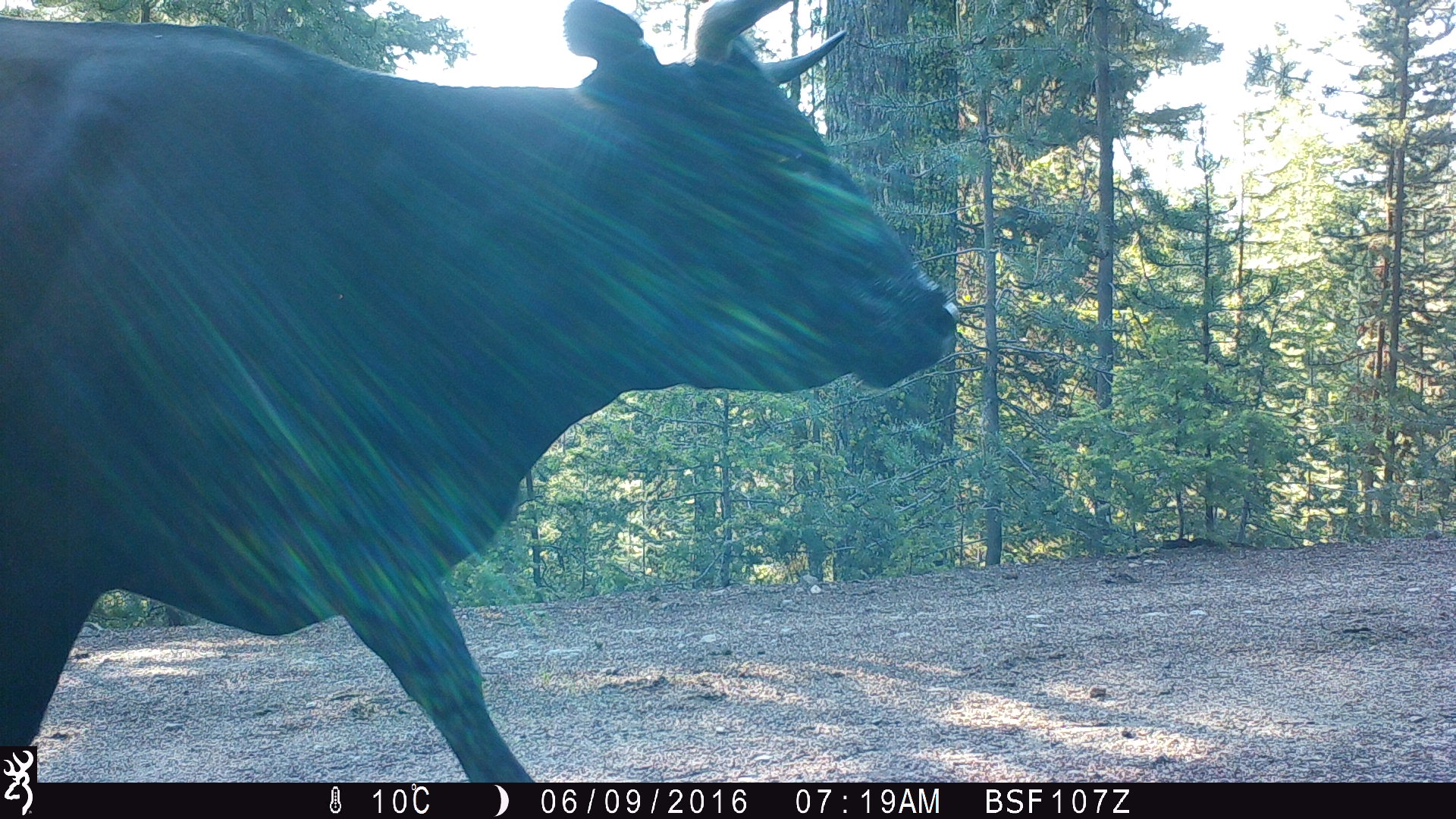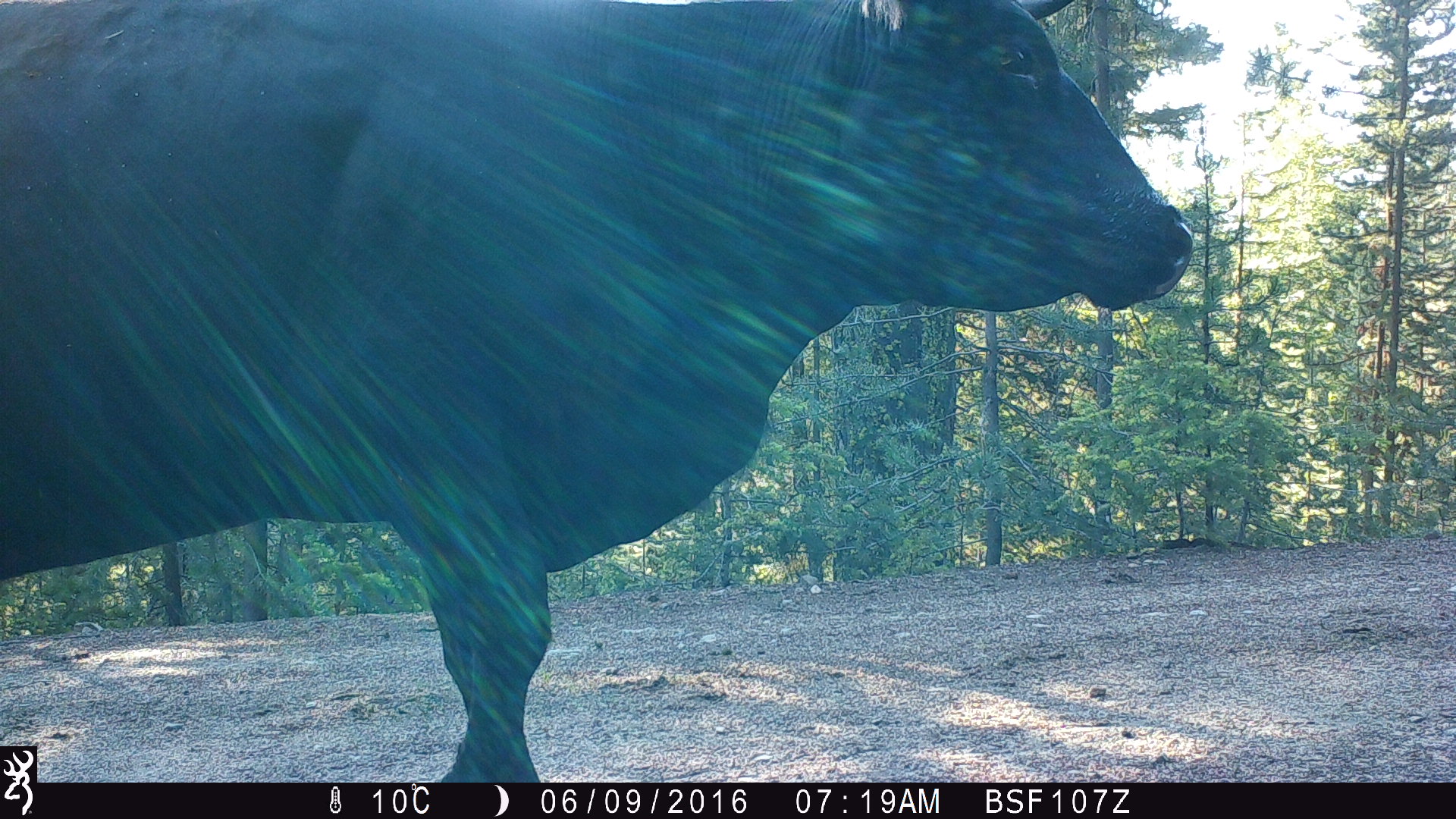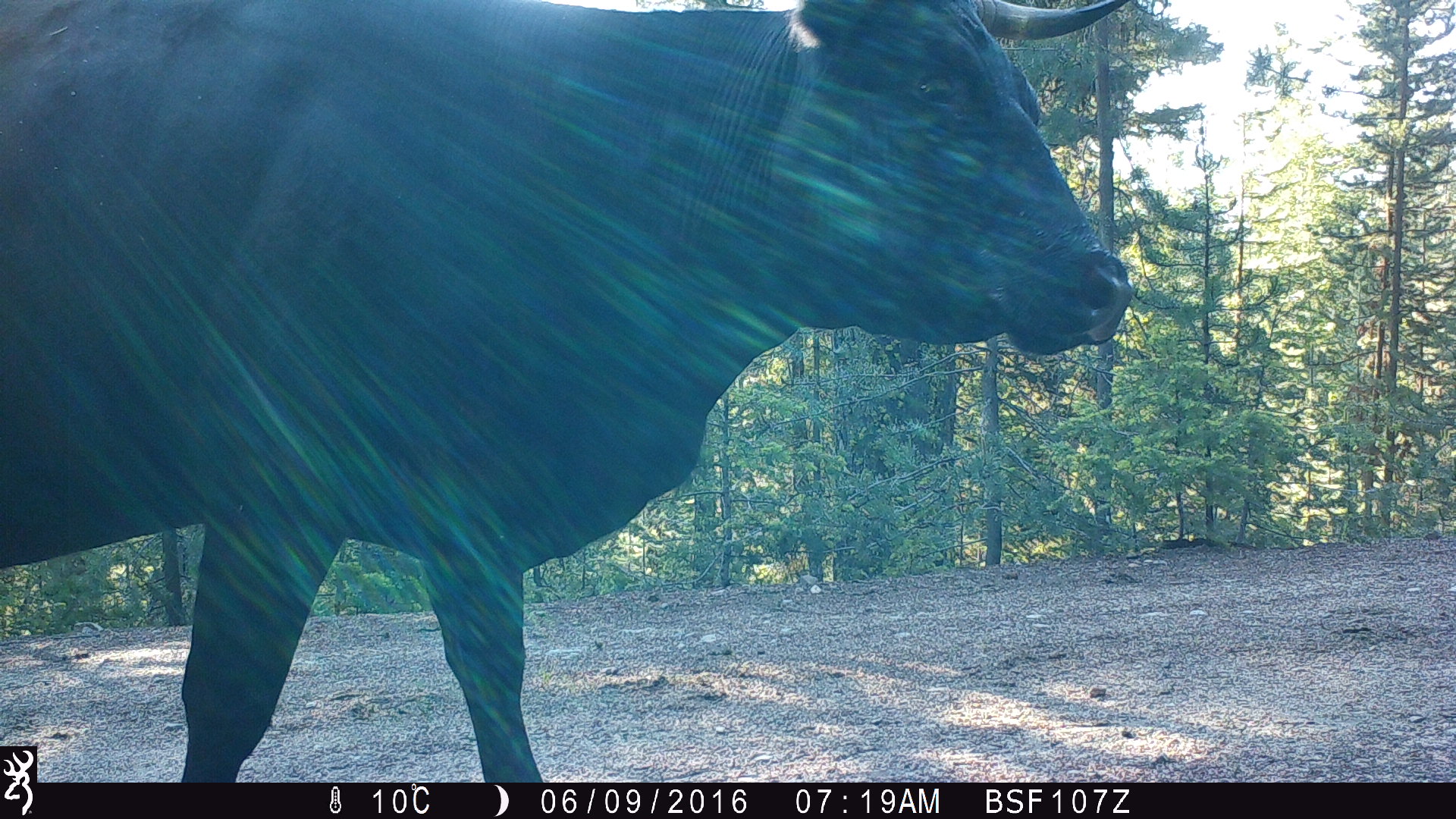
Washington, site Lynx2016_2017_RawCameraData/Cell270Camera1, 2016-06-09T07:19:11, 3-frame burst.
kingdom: Animalia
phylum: Chordata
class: Mammalia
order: Artiodactyla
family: Bovidae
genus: Bos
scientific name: Bos taurus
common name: domestic cattle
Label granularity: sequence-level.